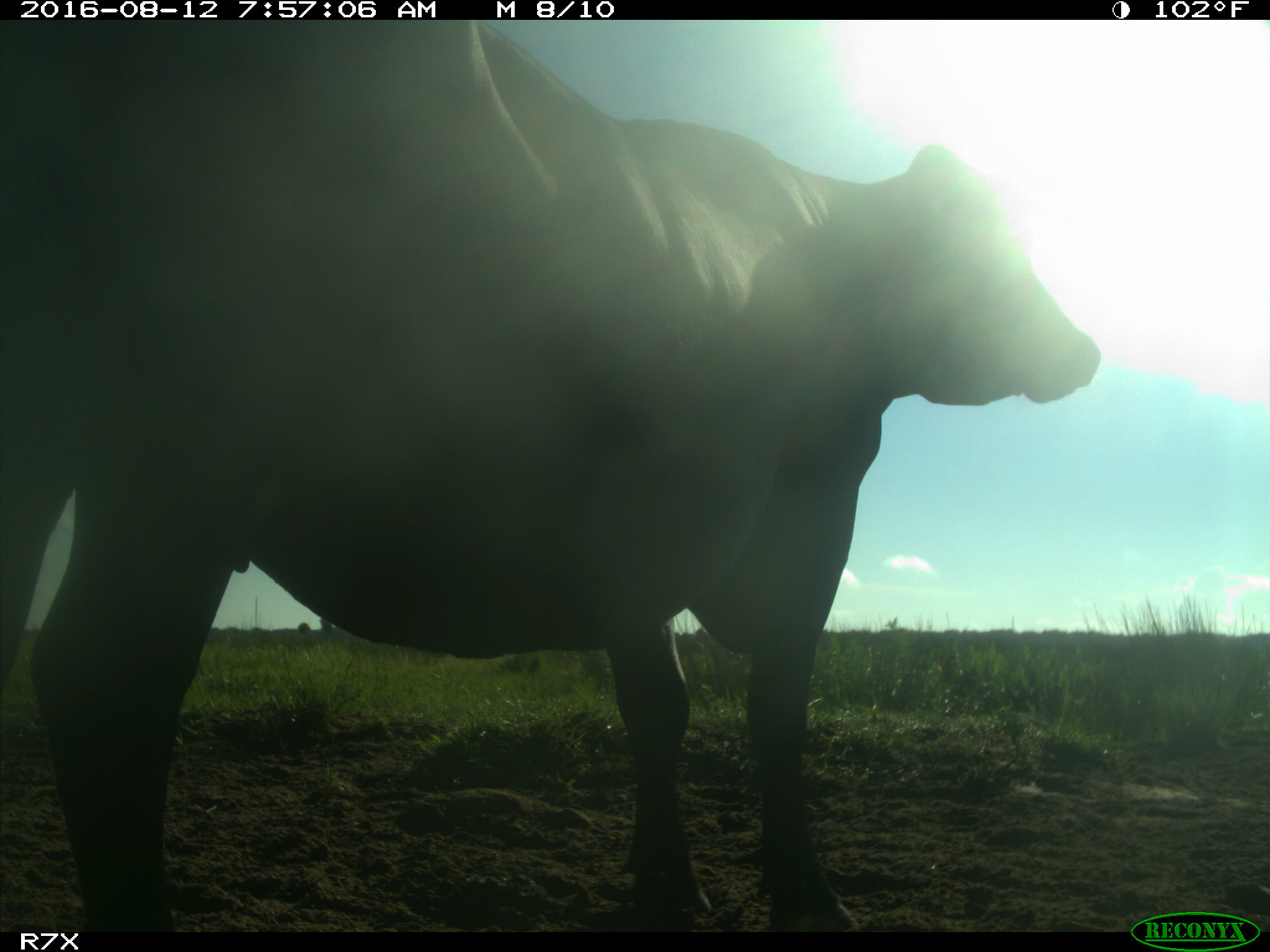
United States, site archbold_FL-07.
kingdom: Animalia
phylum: Chordata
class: Mammalia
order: Artiodactyla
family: Bovidae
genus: Bos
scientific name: Bos taurus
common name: domestic cow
Bos taurus (domestic cow).